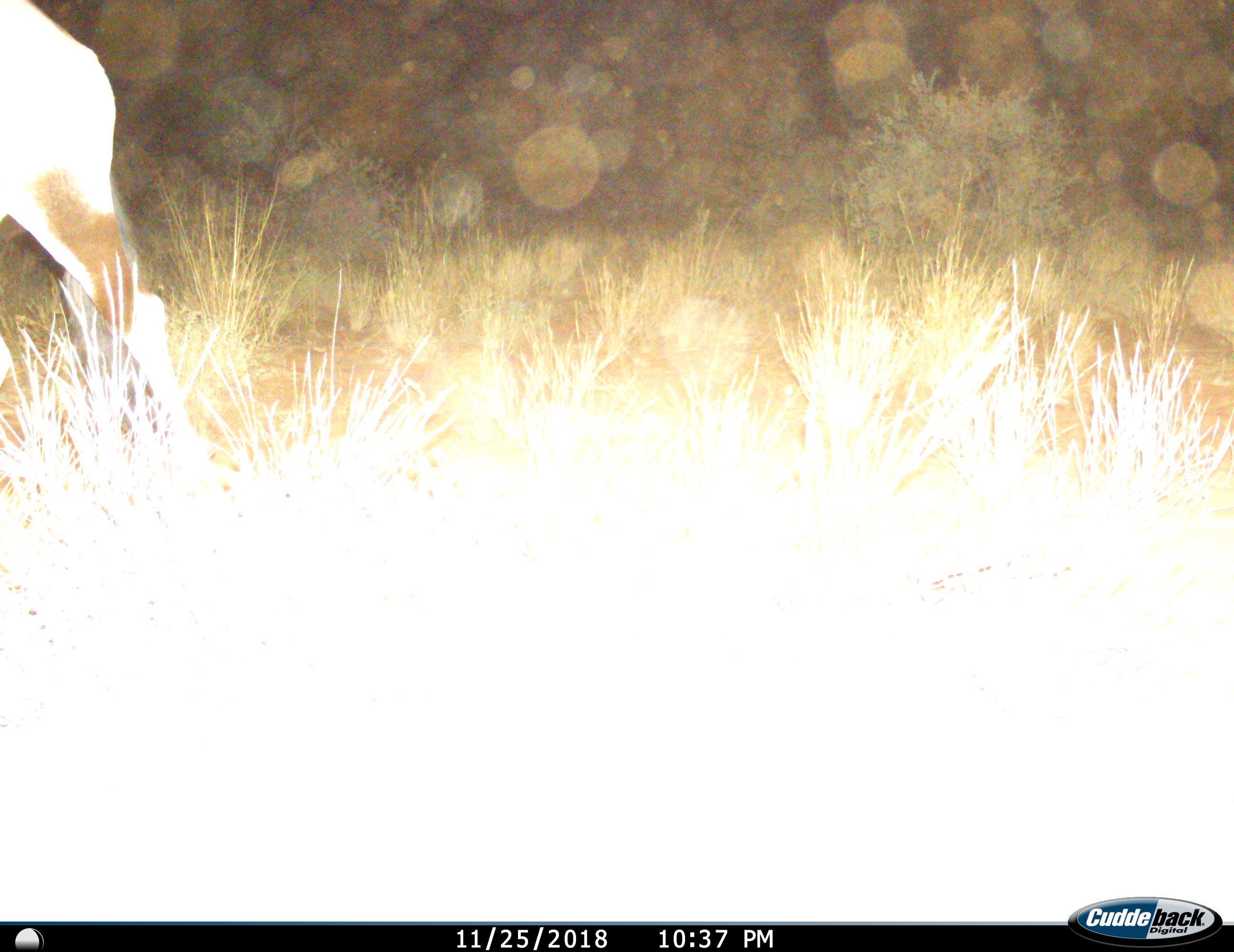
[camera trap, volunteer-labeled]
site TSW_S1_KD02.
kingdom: Animalia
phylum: Chordata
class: Mammalia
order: Artiodactyla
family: Bovidae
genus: Oryx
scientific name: Oryx gazella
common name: gemsbok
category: oryx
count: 1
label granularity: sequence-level